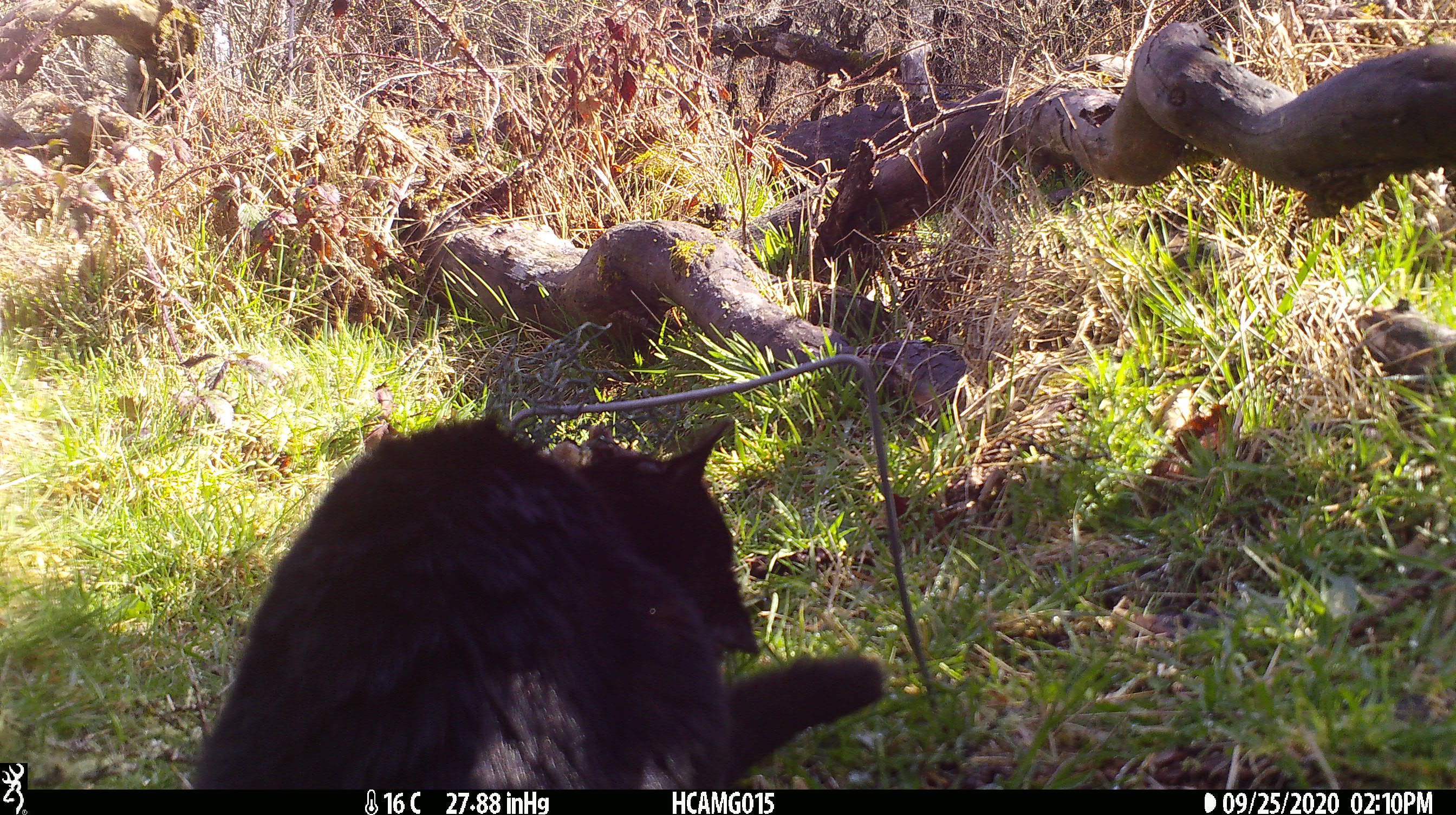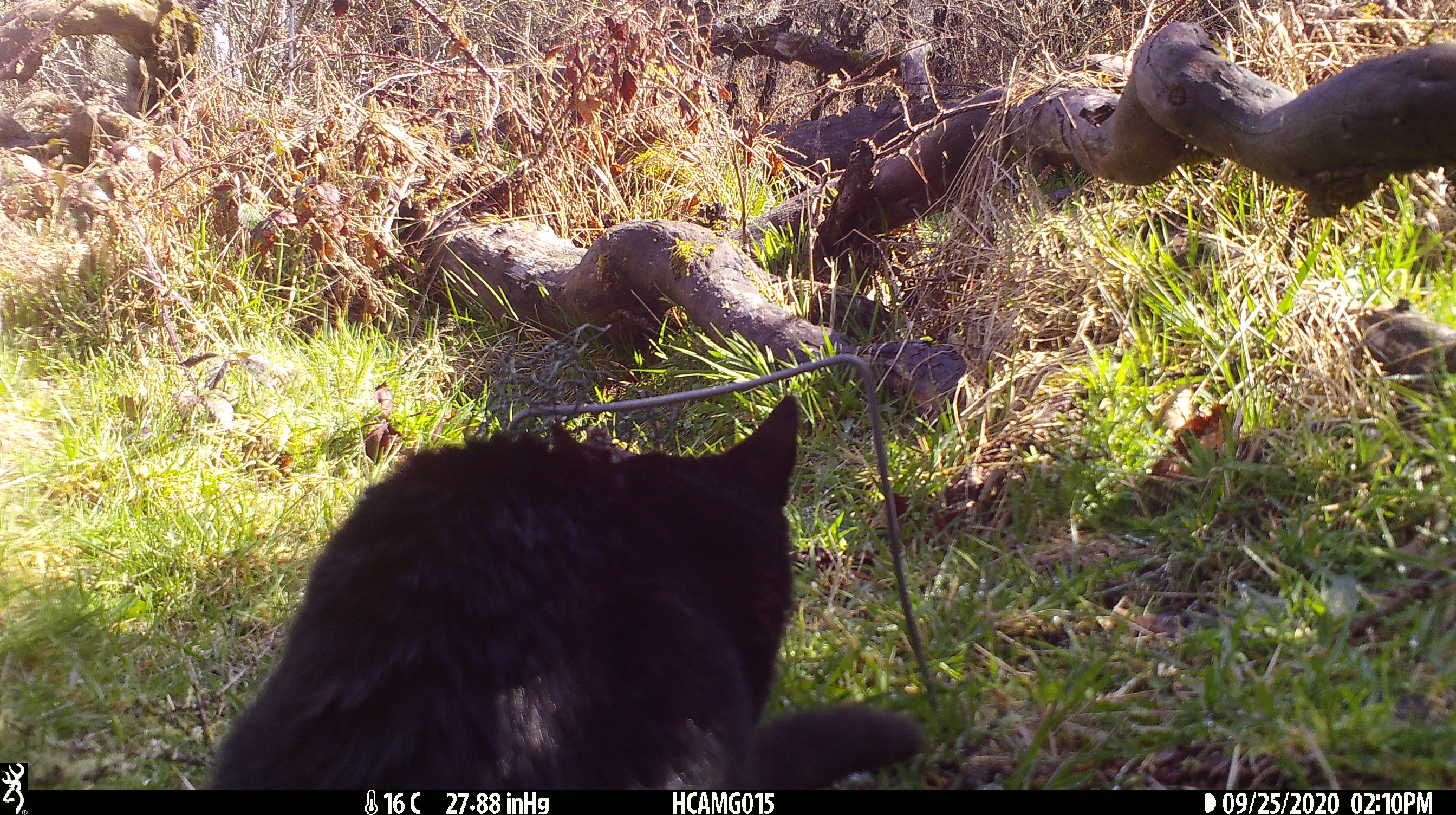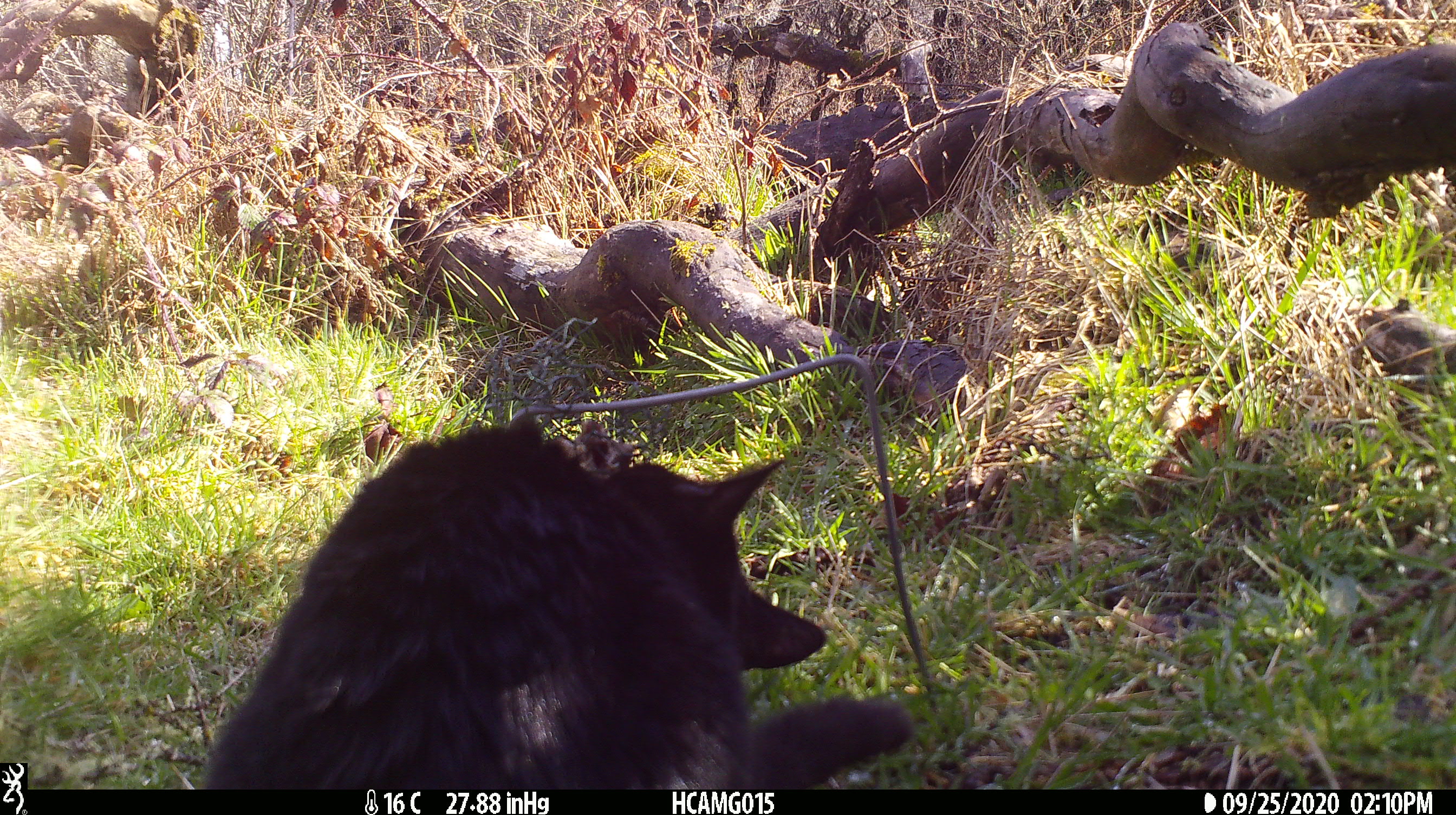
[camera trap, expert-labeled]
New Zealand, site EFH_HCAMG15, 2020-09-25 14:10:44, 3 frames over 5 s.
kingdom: Animalia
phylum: Chordata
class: Mammalia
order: Carnivora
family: Felidae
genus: Felis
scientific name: Felis catus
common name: domestic cat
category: cat